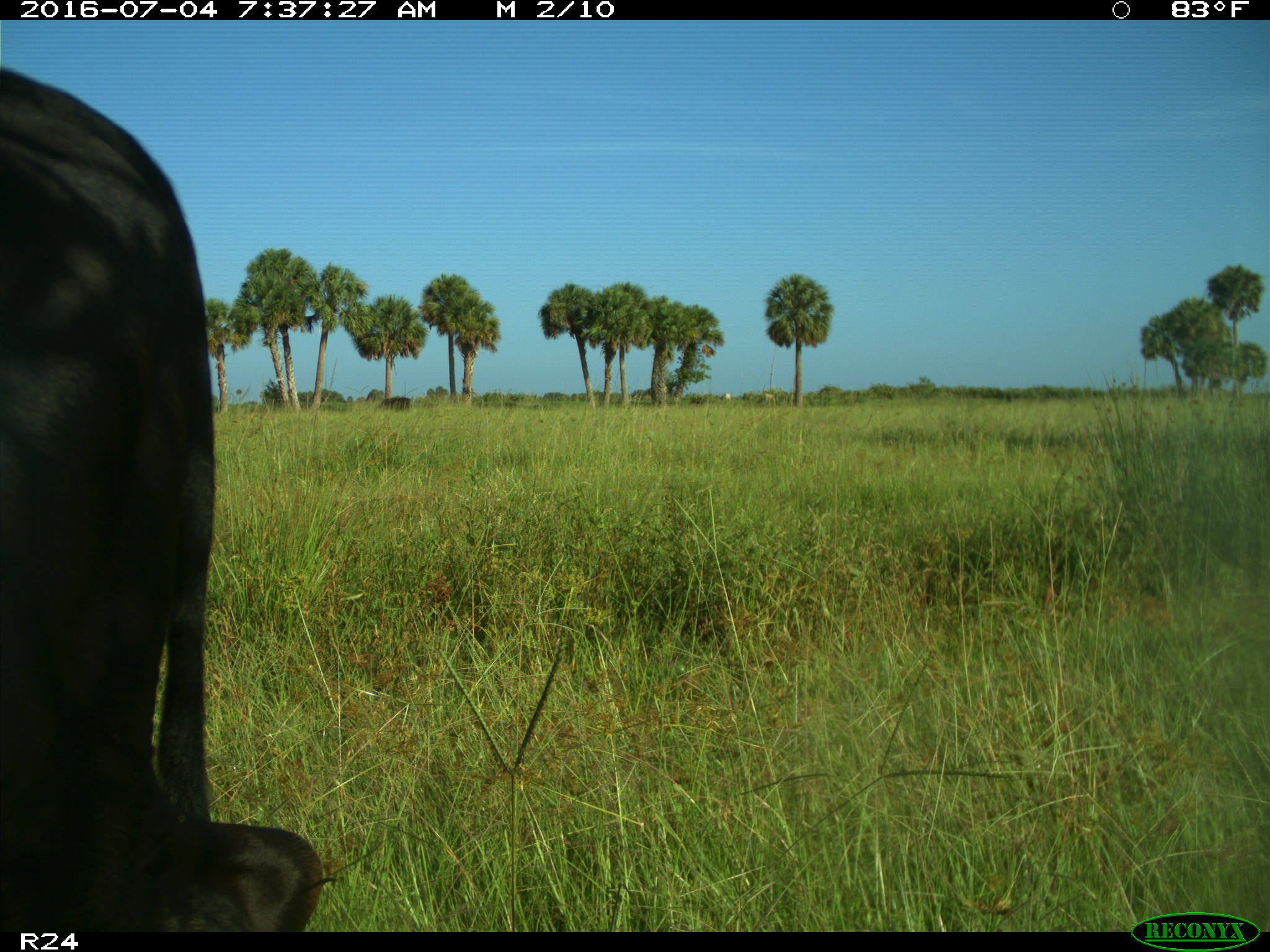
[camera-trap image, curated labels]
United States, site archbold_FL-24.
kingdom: Animalia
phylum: Chordata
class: Mammalia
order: Artiodactyla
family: Bovidae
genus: Bos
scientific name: Bos taurus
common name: domestic cow